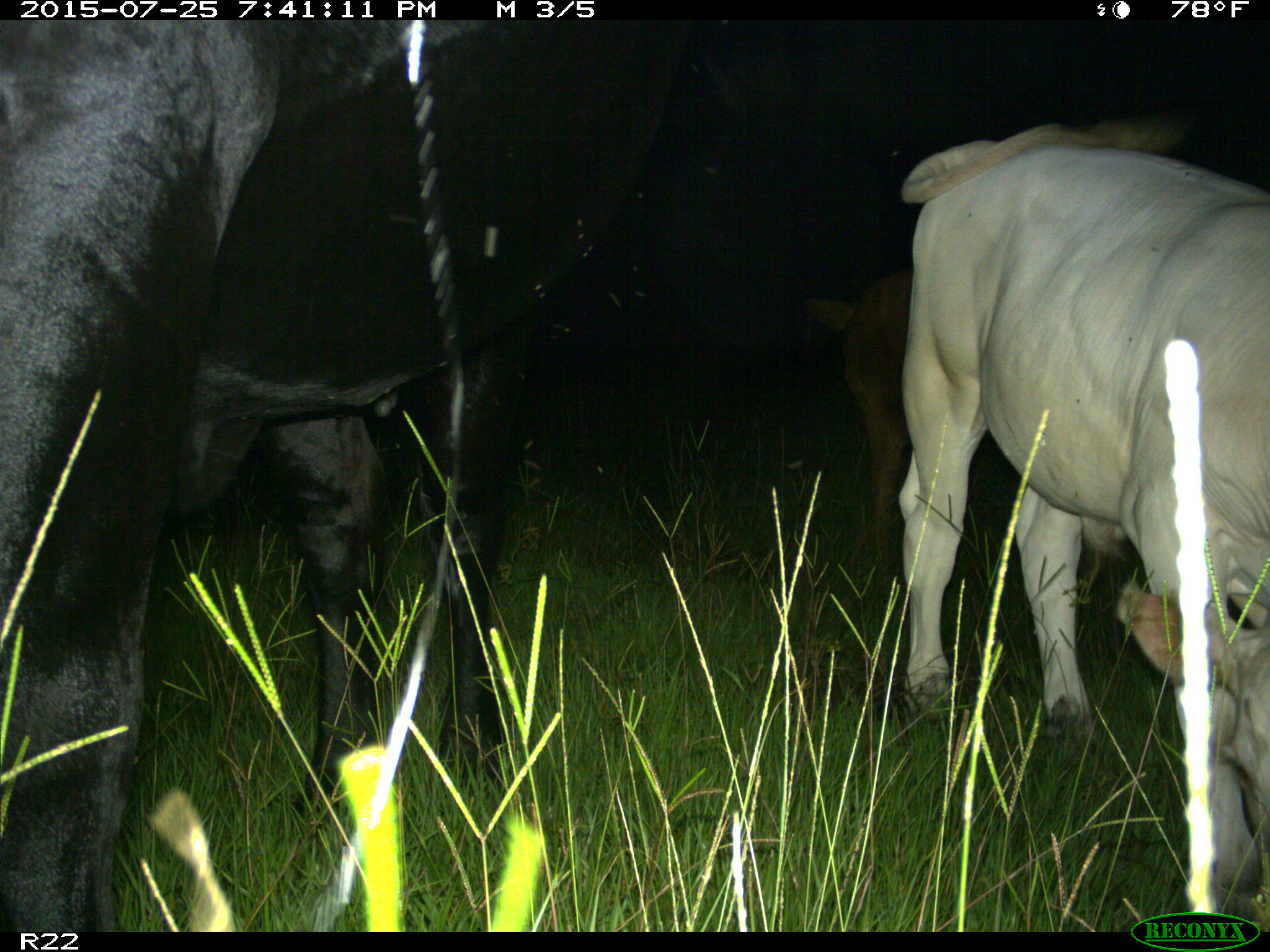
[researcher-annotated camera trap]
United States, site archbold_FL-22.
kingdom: Animalia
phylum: Chordata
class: Mammalia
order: Artiodactyla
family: Bovidae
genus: Bos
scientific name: Bos taurus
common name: domestic cow